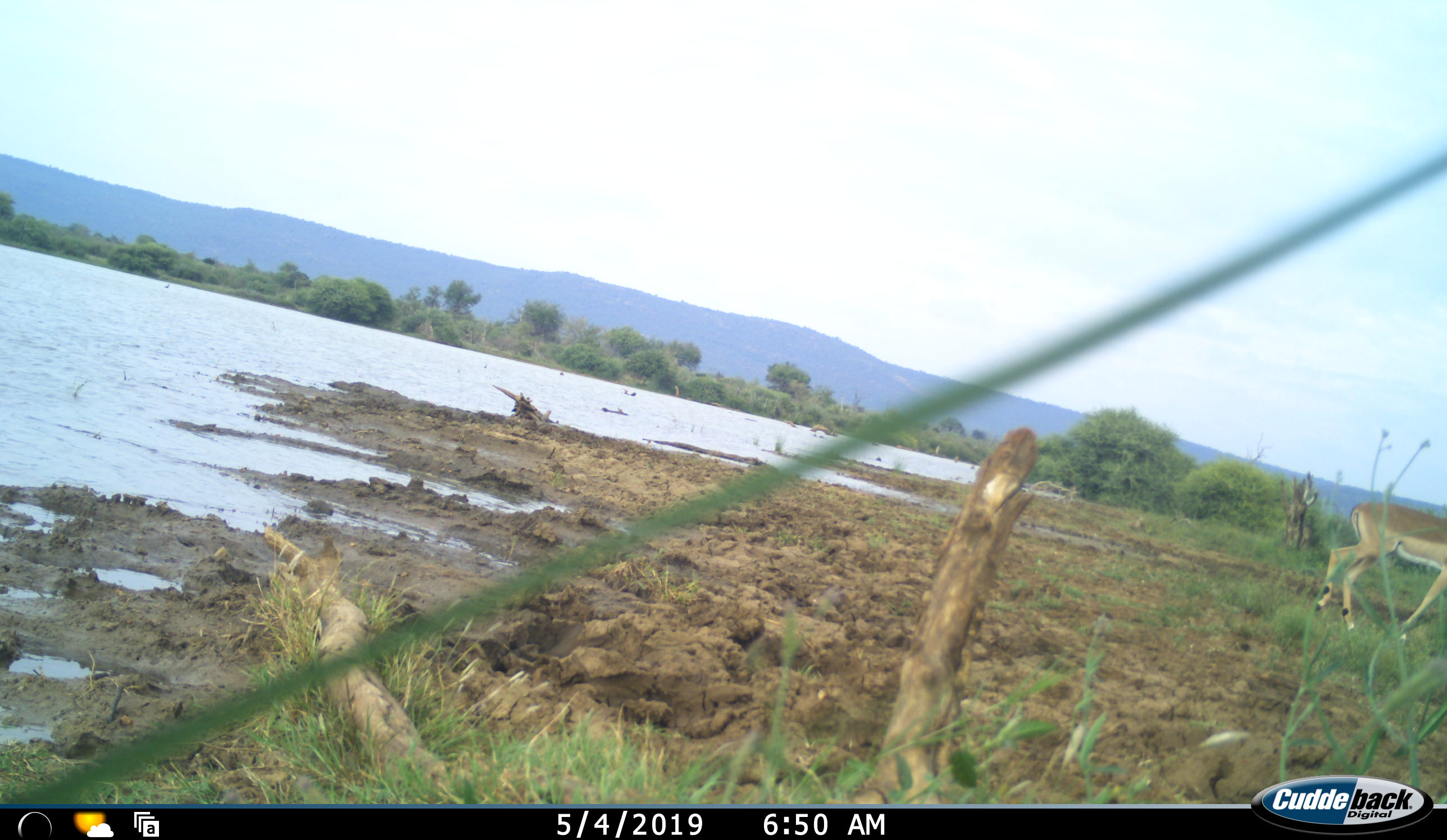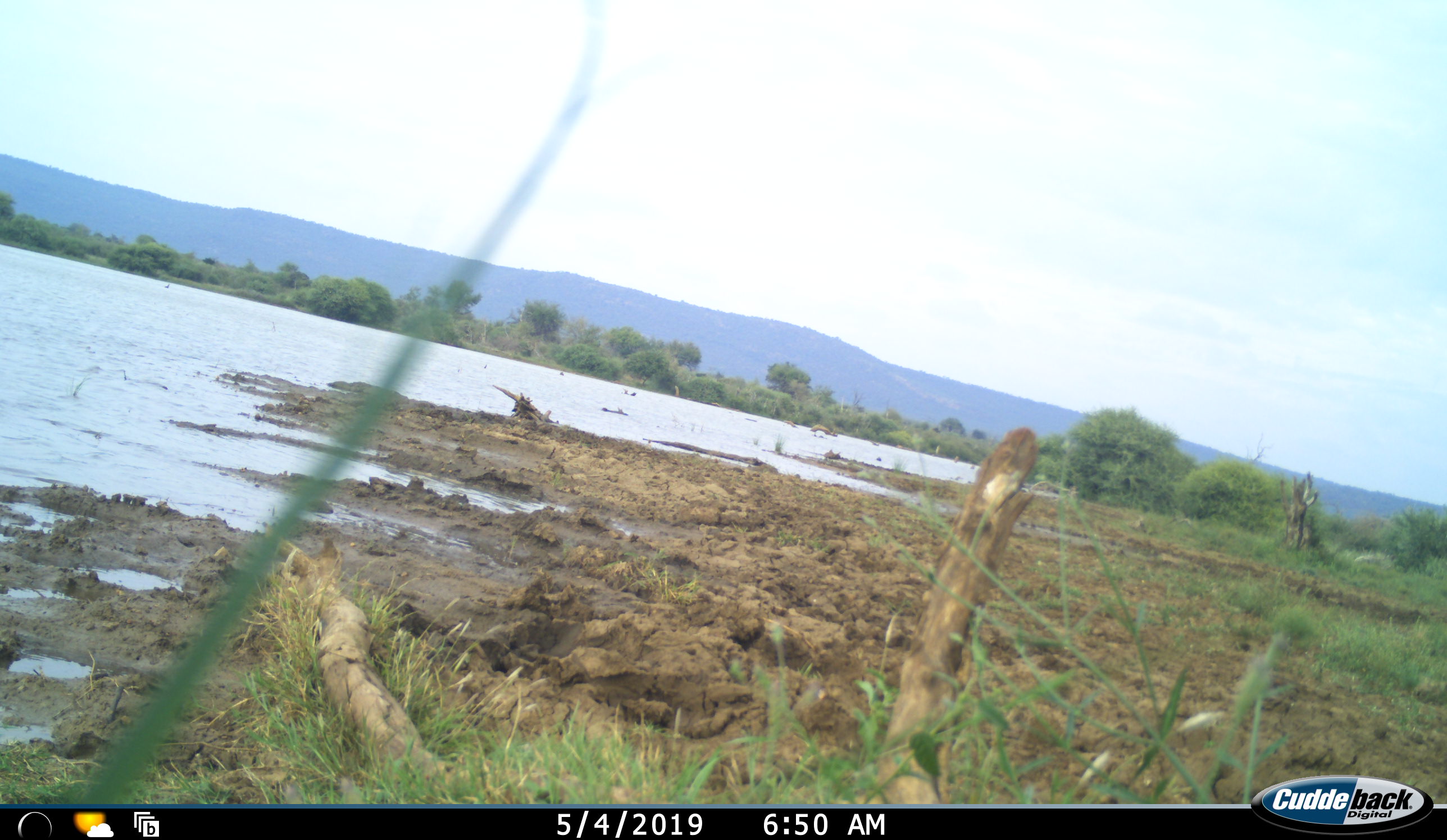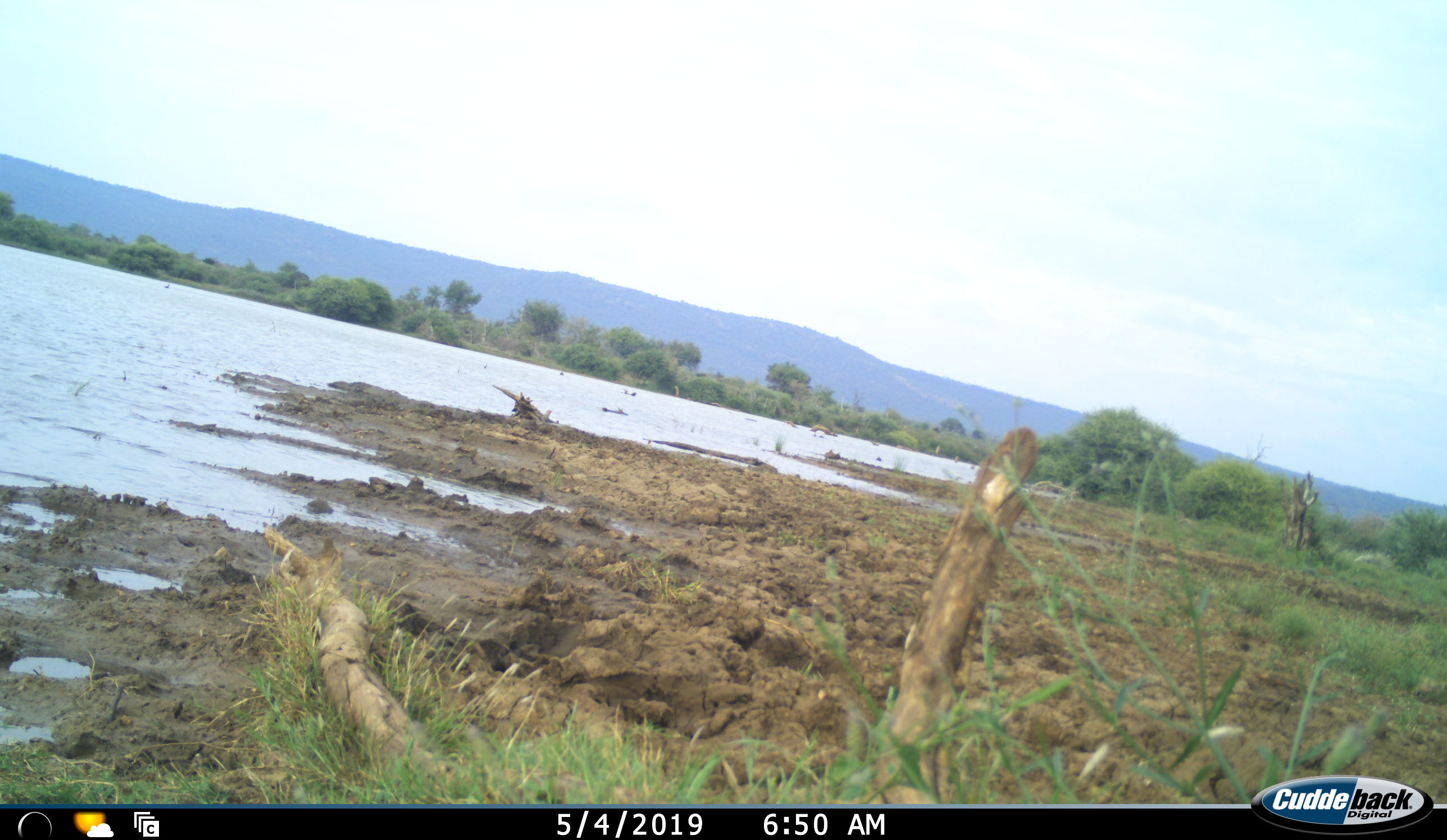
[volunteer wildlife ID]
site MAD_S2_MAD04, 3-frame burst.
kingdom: Animalia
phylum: Chordata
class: Mammalia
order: Artiodactyla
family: Bovidae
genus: Aepyceros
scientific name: Aepyceros melampus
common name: impala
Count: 1.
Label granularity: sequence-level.